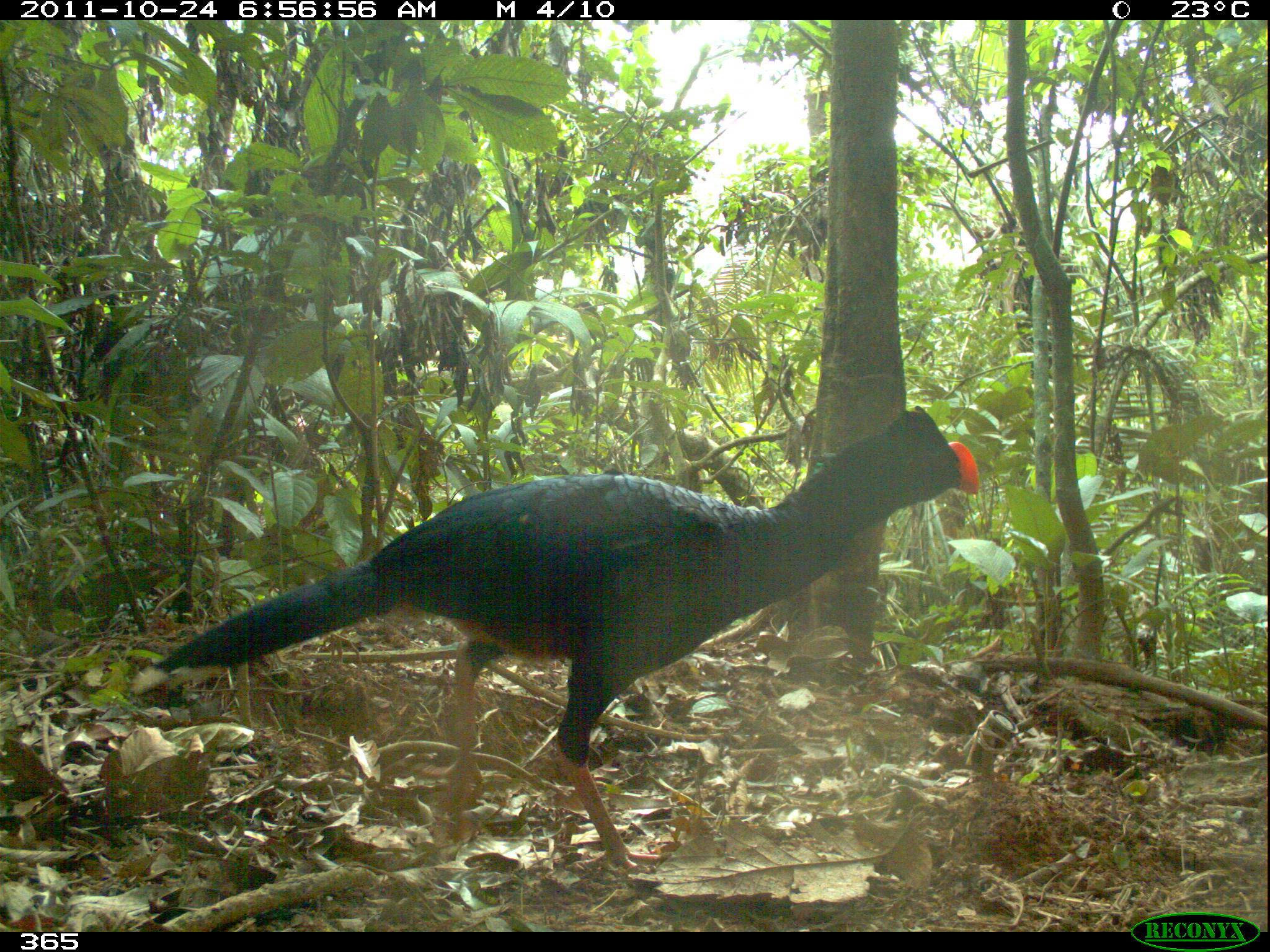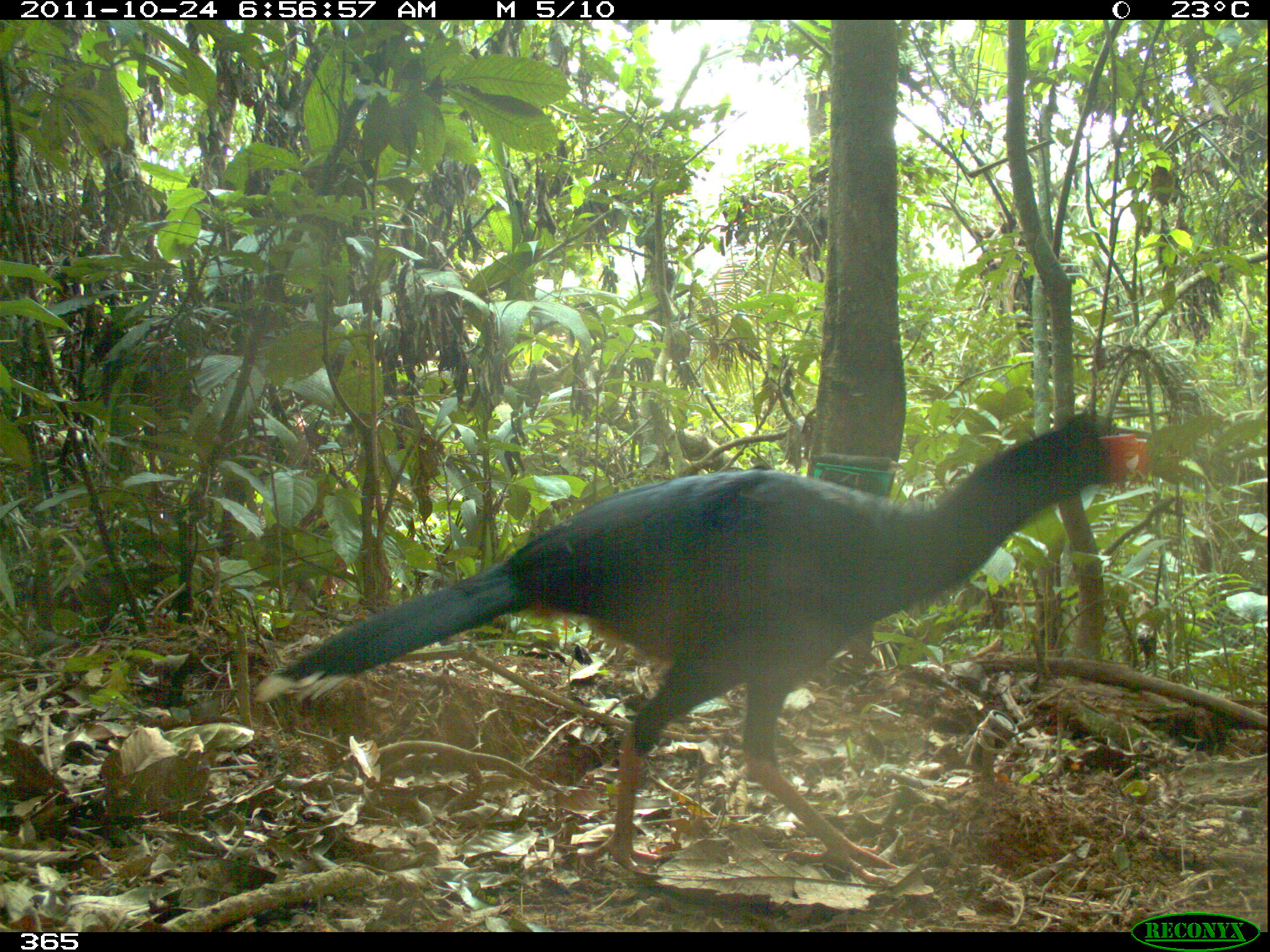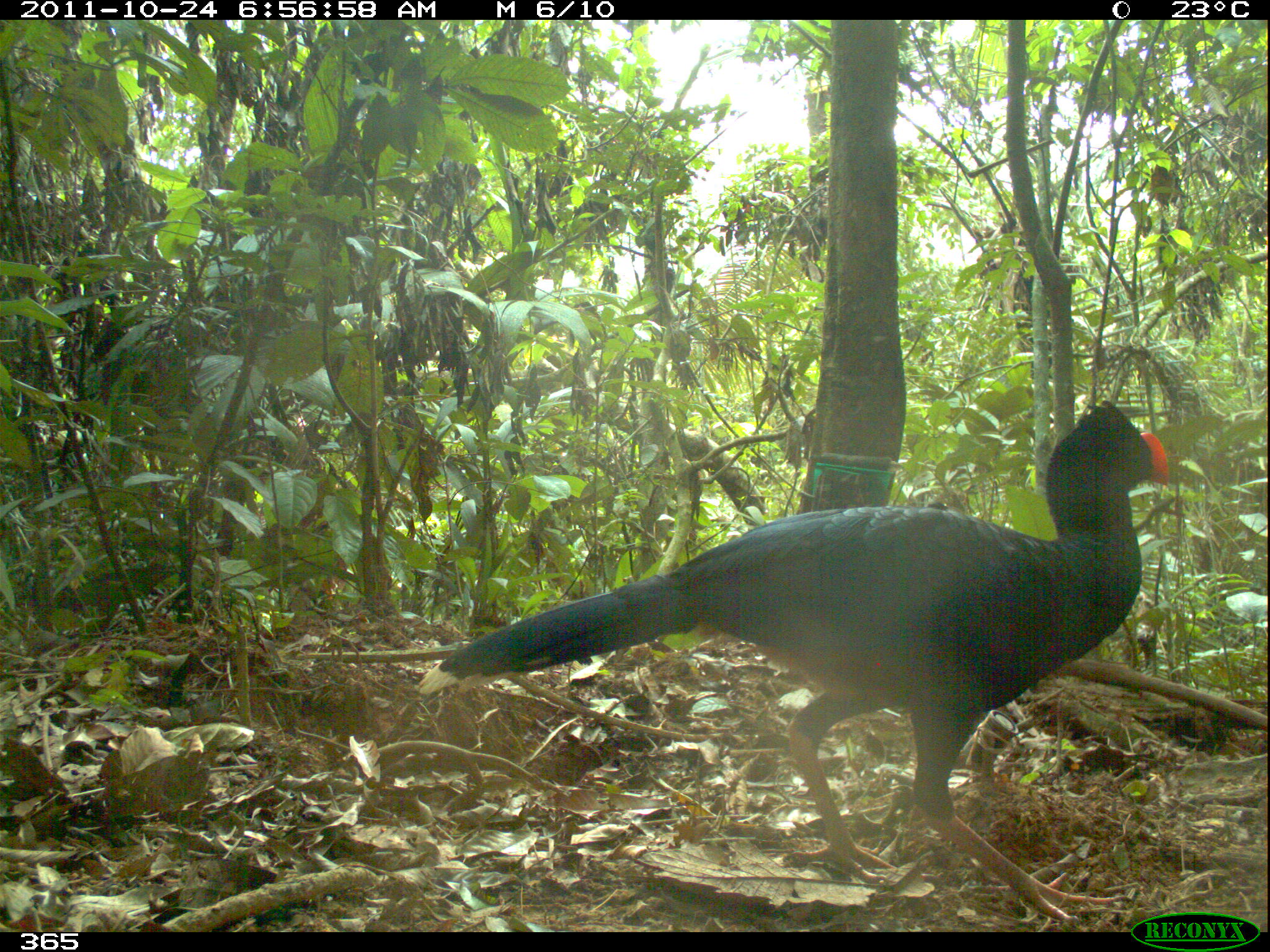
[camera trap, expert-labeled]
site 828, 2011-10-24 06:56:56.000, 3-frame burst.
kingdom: Animalia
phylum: Chordata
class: Aves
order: Galliformes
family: Cracidae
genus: Mitu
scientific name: Mitu tuberosum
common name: razor-billed curassow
Mitu tuberosum (razor-billed curassow).